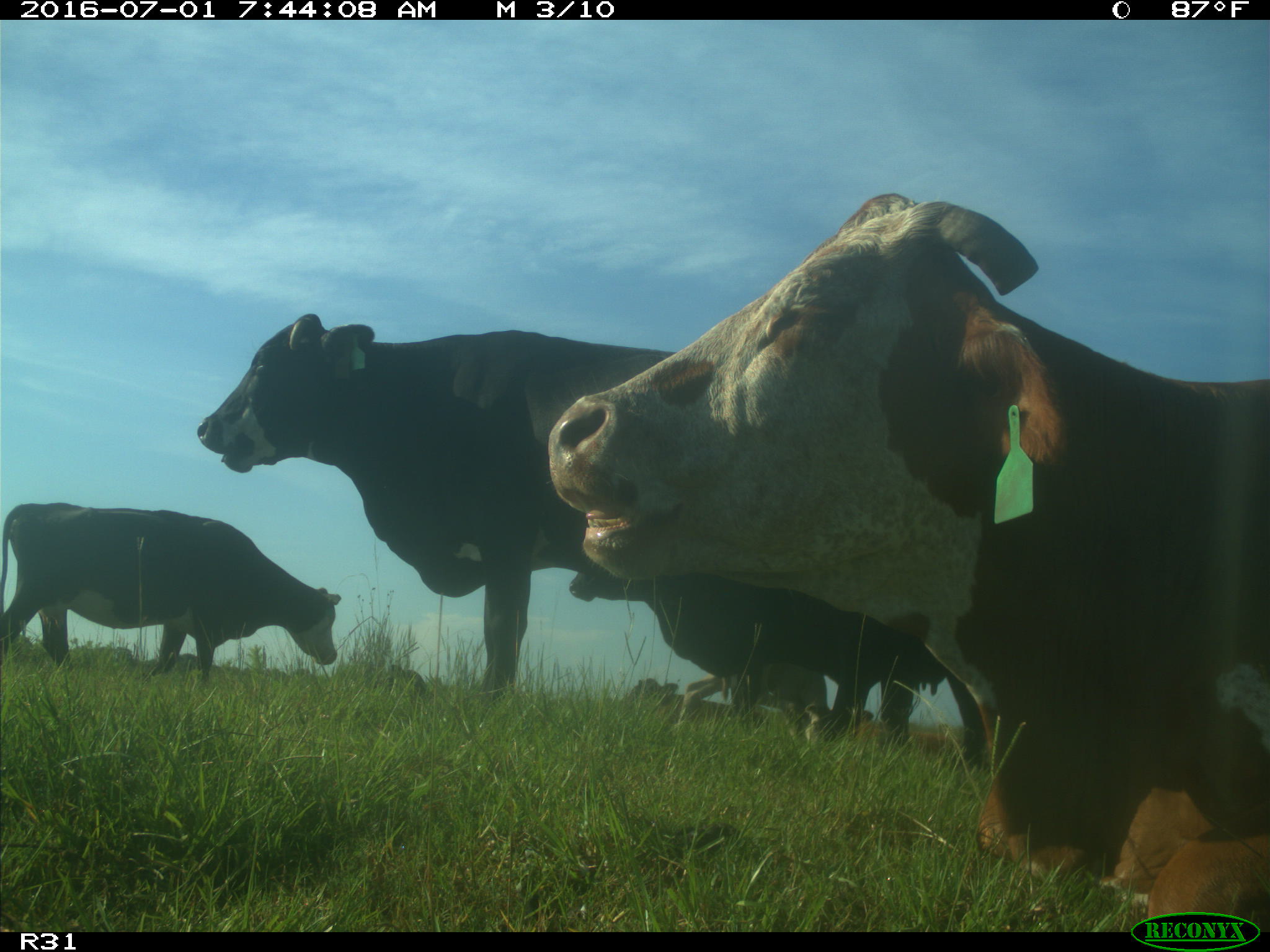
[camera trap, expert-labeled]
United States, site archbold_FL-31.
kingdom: Animalia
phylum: Chordata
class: Mammalia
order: Artiodactyla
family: Bovidae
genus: Bos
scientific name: Bos taurus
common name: domestic cow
Bos taurus (domestic cow).